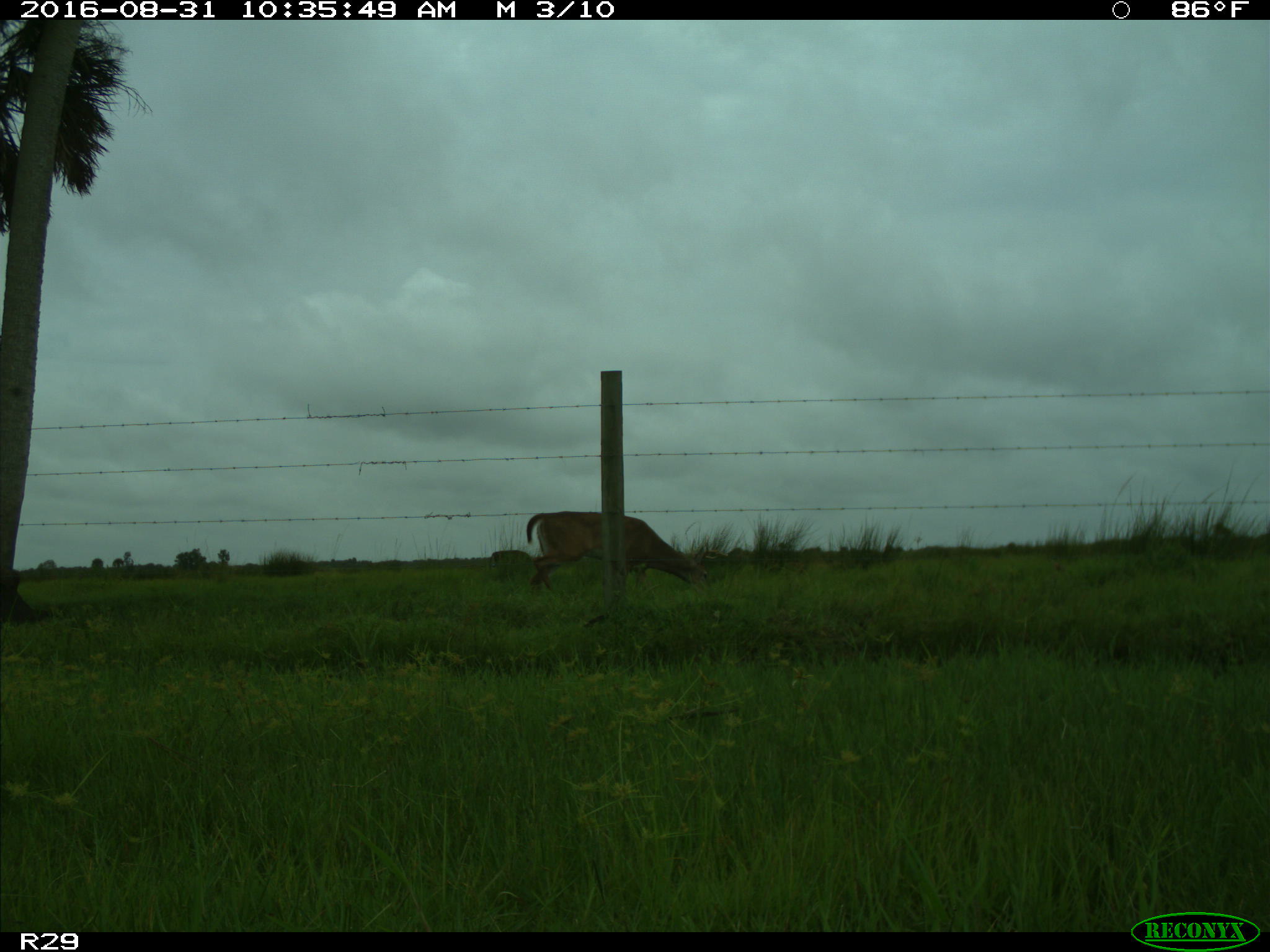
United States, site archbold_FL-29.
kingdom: Animalia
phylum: Chordata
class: Mammalia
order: Artiodactyla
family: Cervidae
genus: Odocoileus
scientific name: Odocoileus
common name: deer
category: unidentified deer